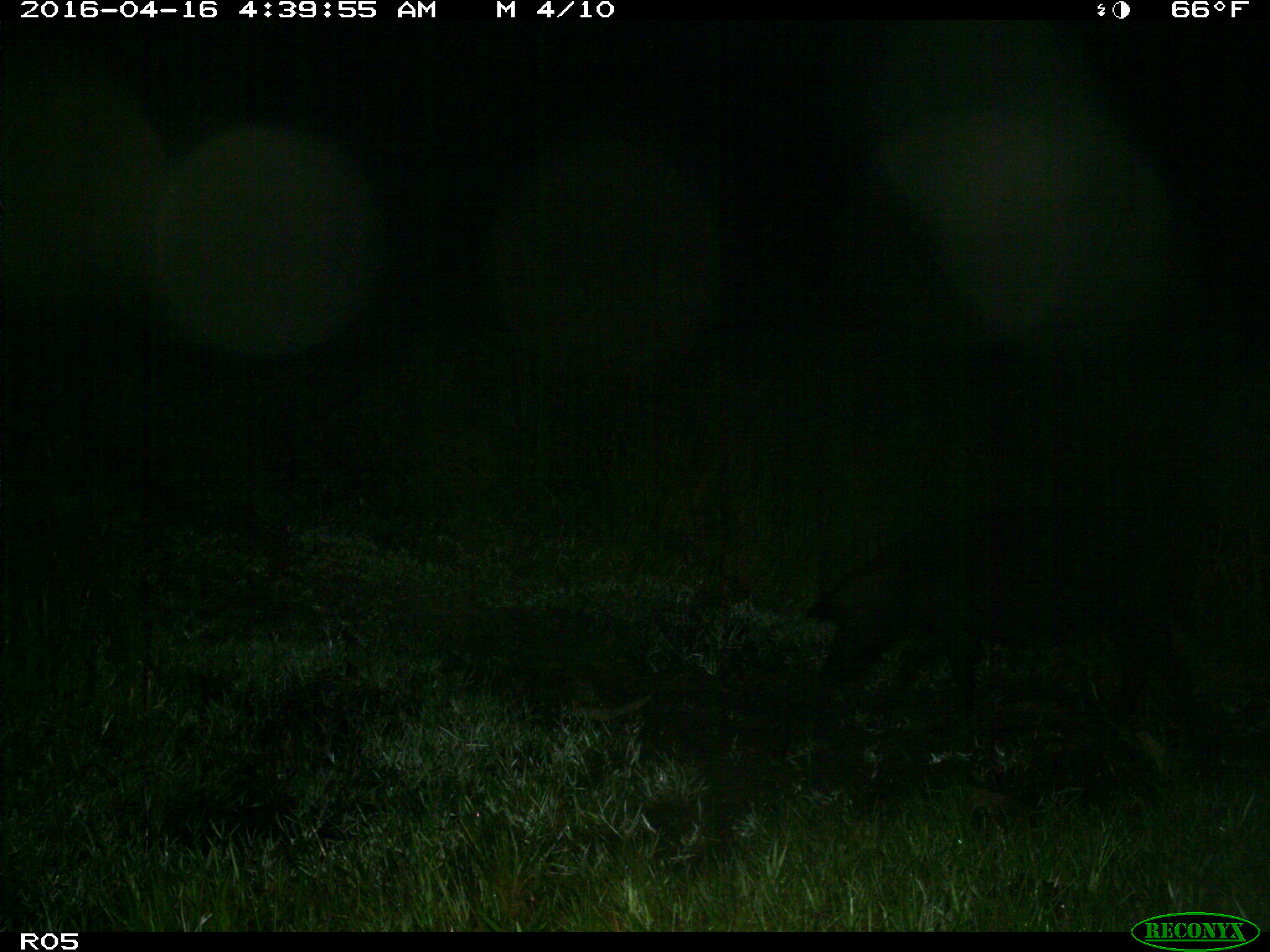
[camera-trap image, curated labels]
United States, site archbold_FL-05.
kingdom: Animalia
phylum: Chordata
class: Mammalia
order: Artiodactyla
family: Suidae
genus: Sus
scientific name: Sus scrofa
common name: wild boar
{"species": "Sus scrofa (wild boar)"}